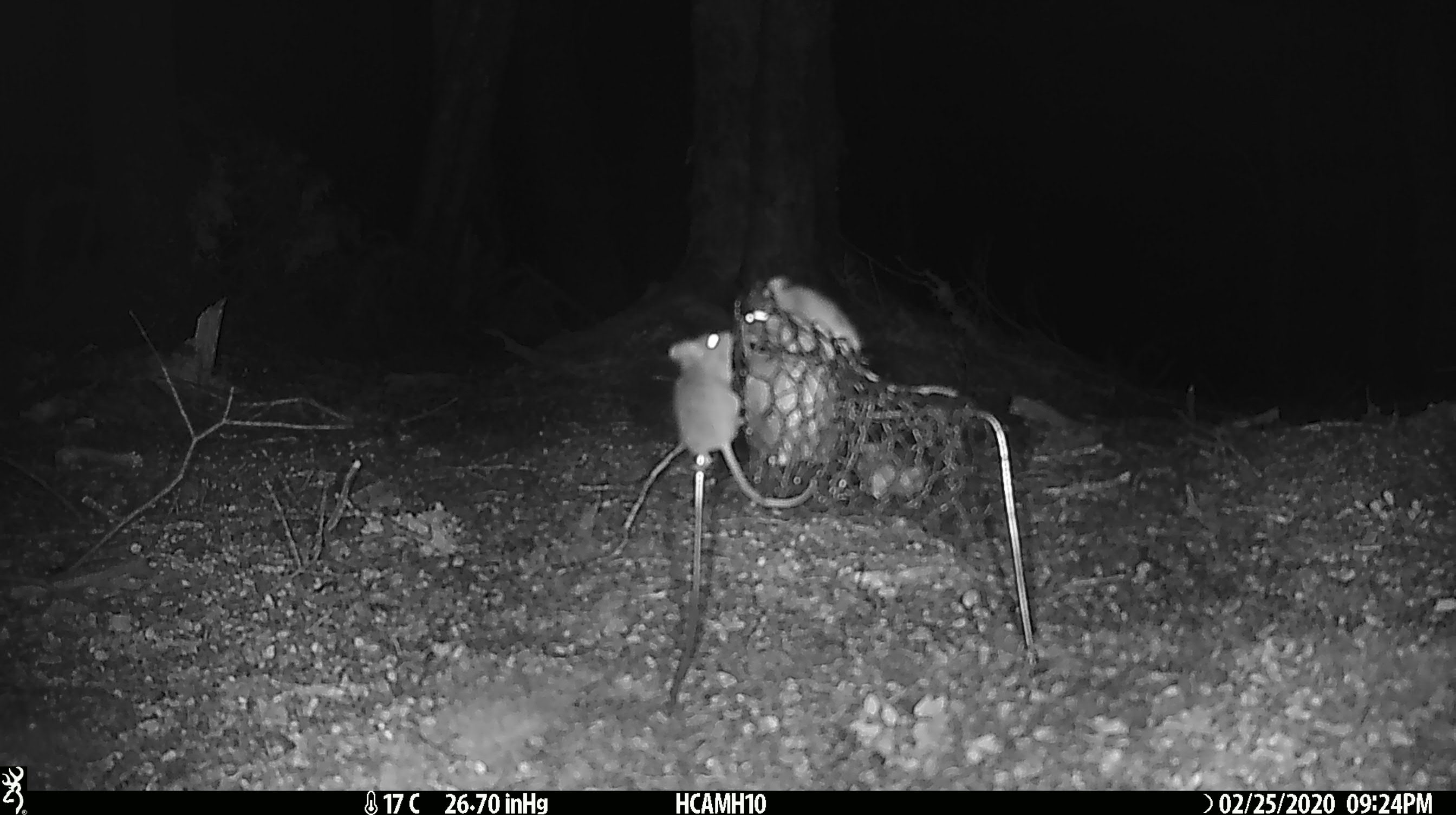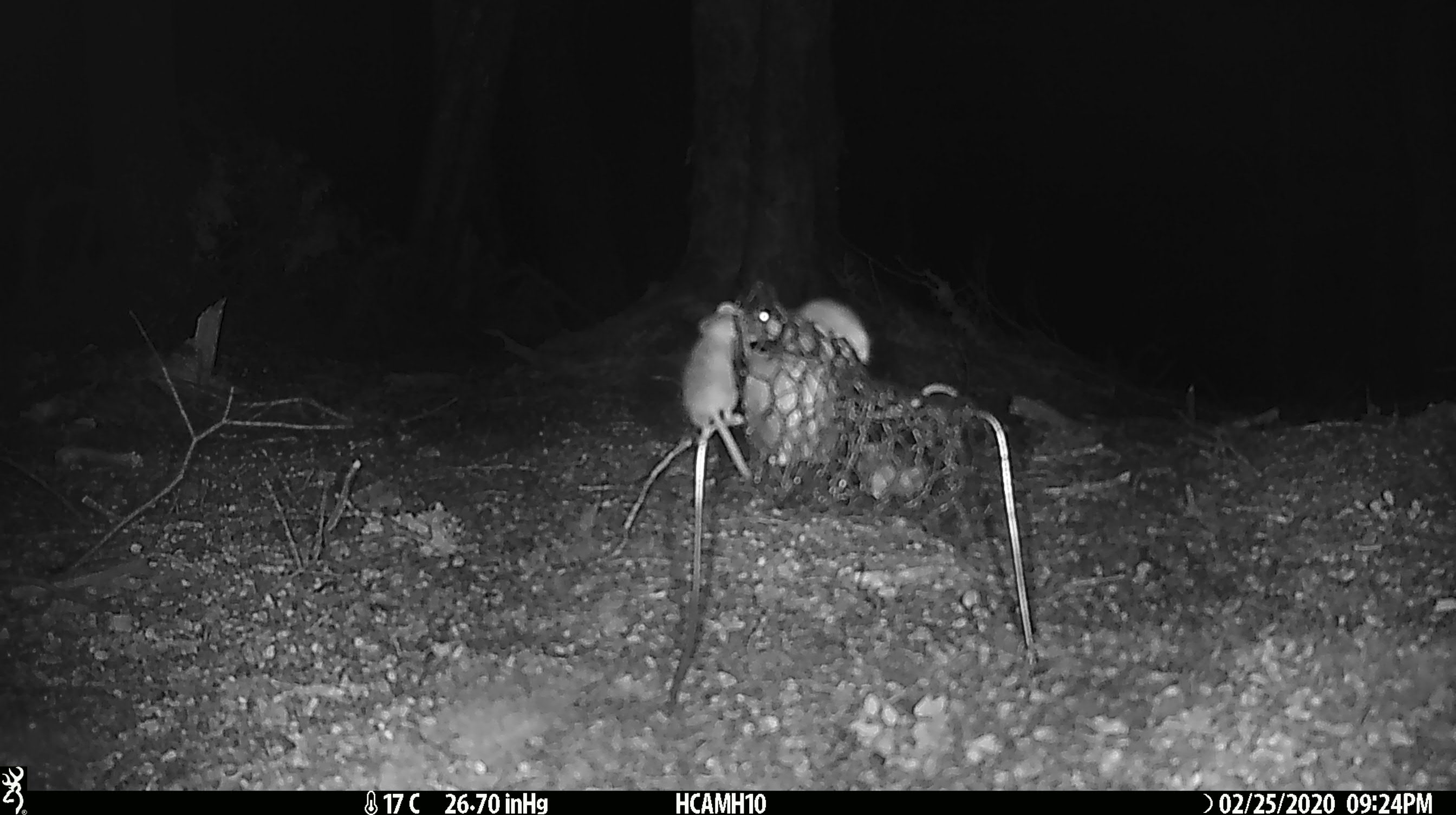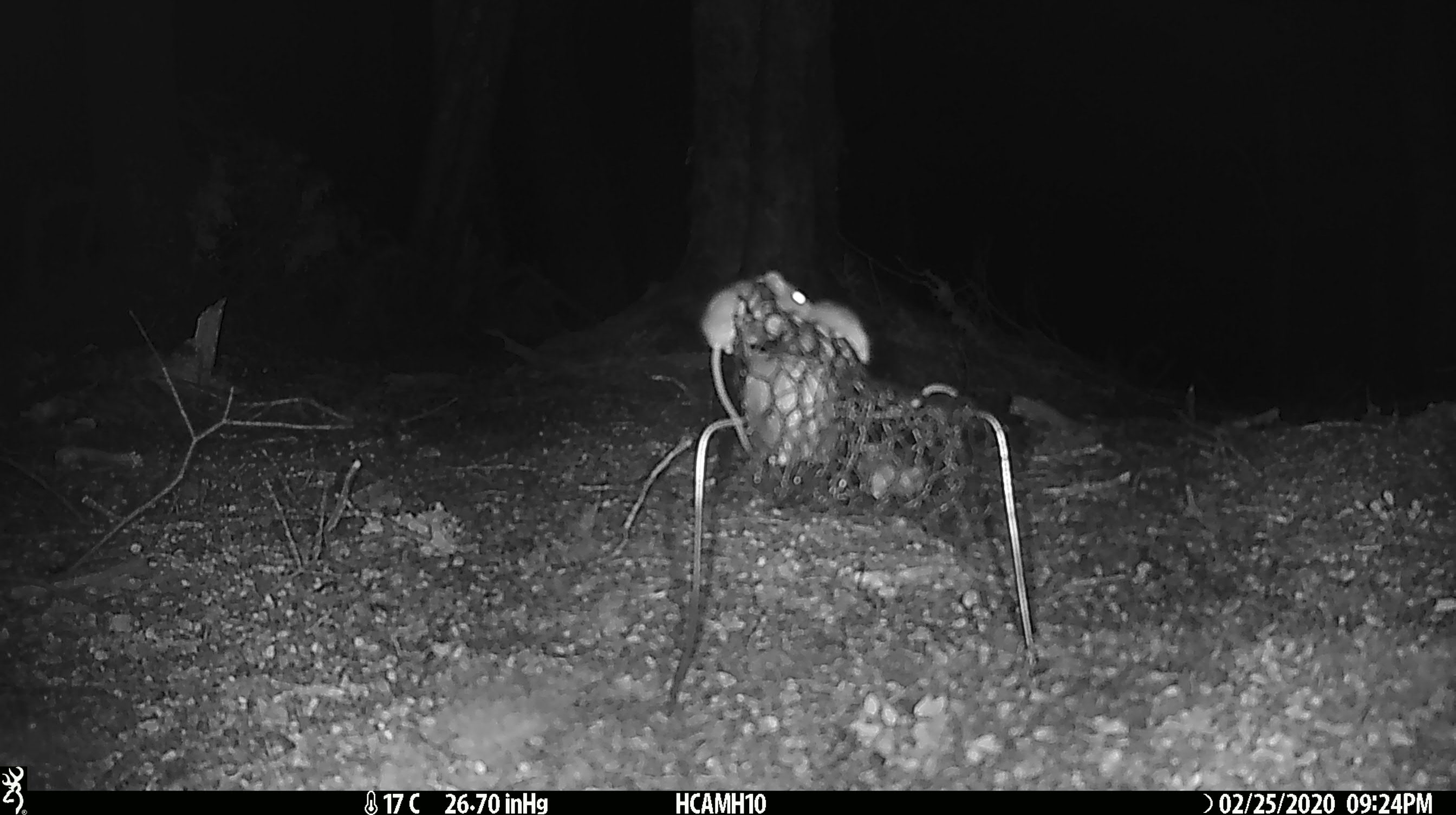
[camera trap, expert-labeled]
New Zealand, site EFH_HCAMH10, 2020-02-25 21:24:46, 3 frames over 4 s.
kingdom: Animalia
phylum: Chordata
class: Mammalia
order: Rodentia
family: Muridae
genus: Mus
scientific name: Mus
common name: mouse